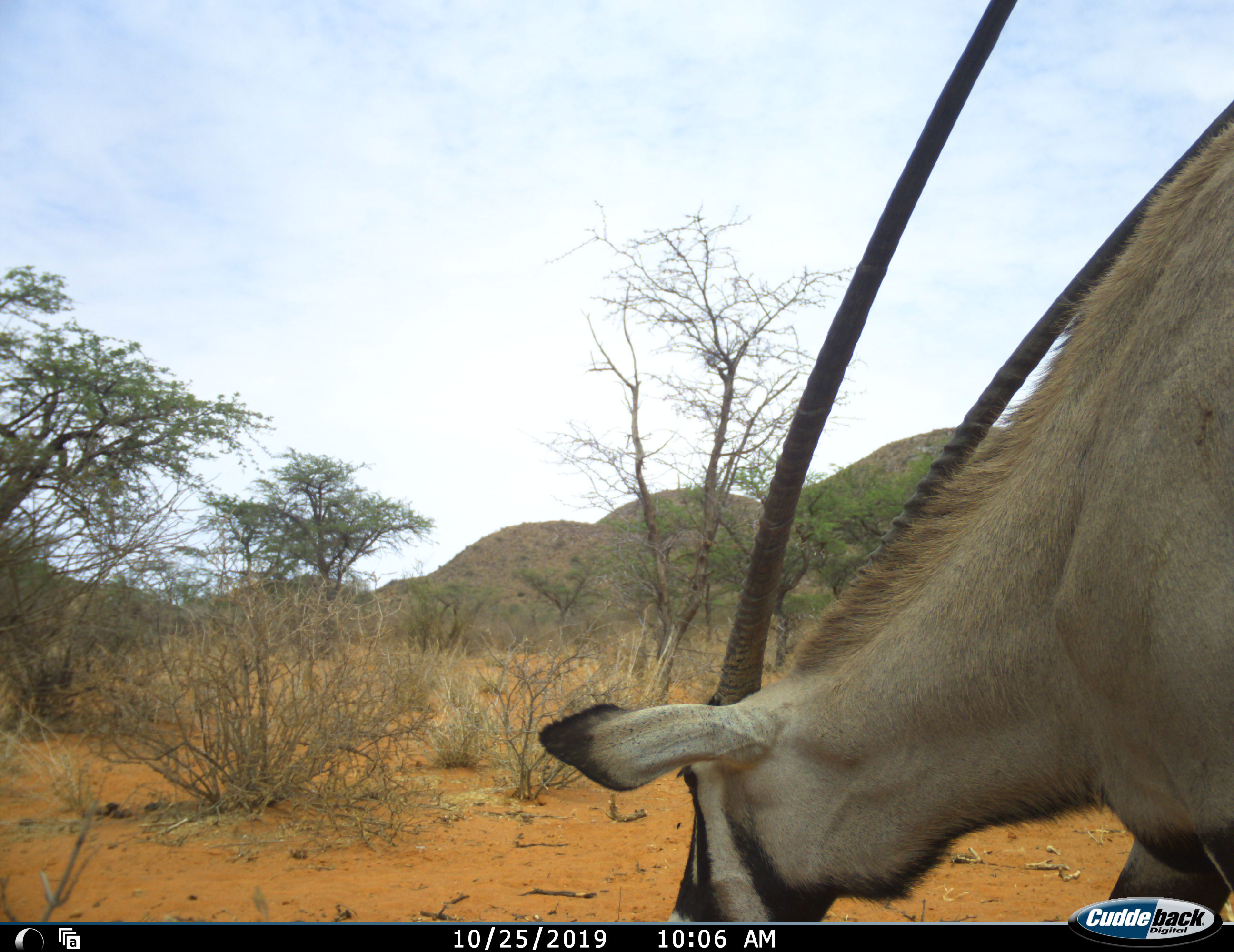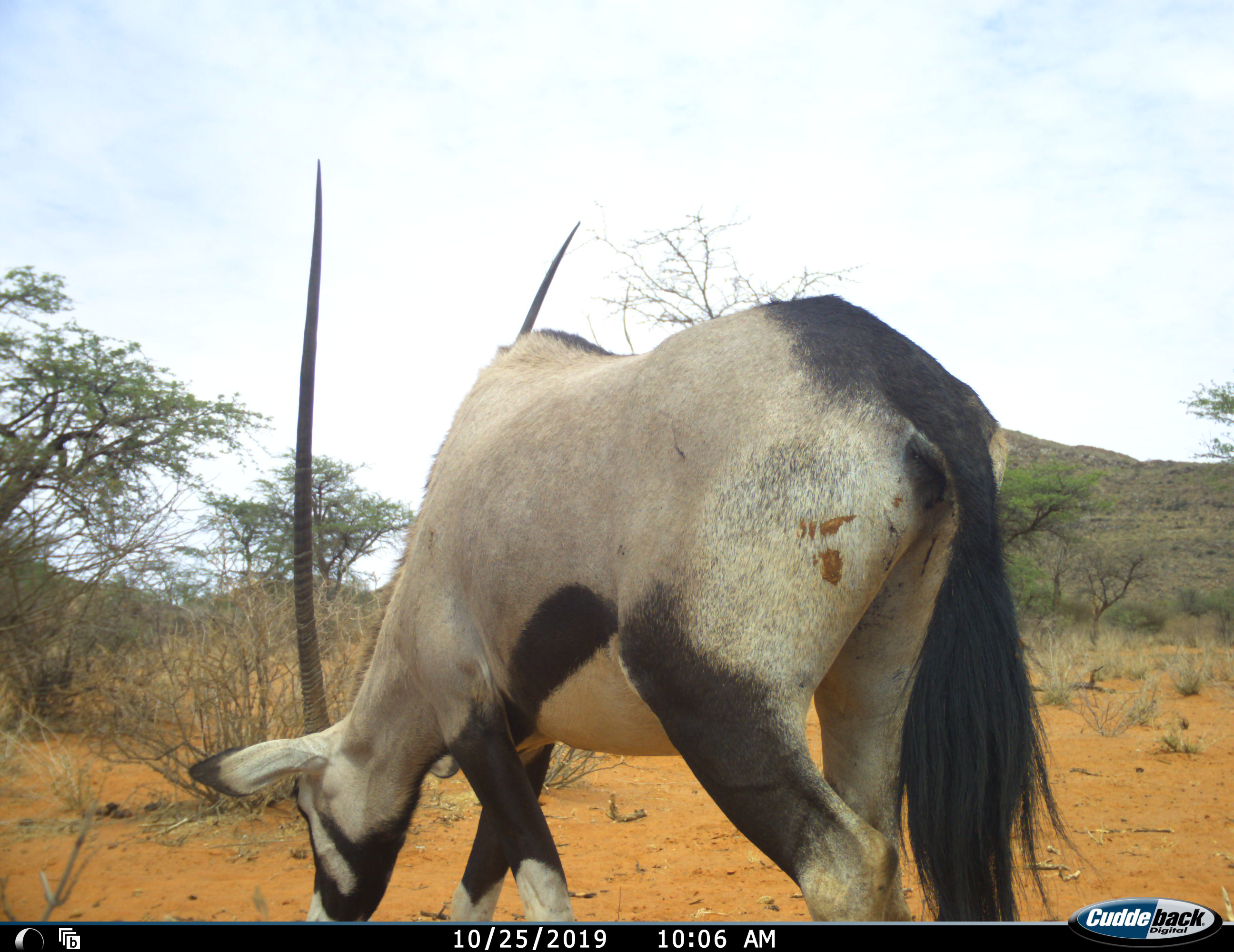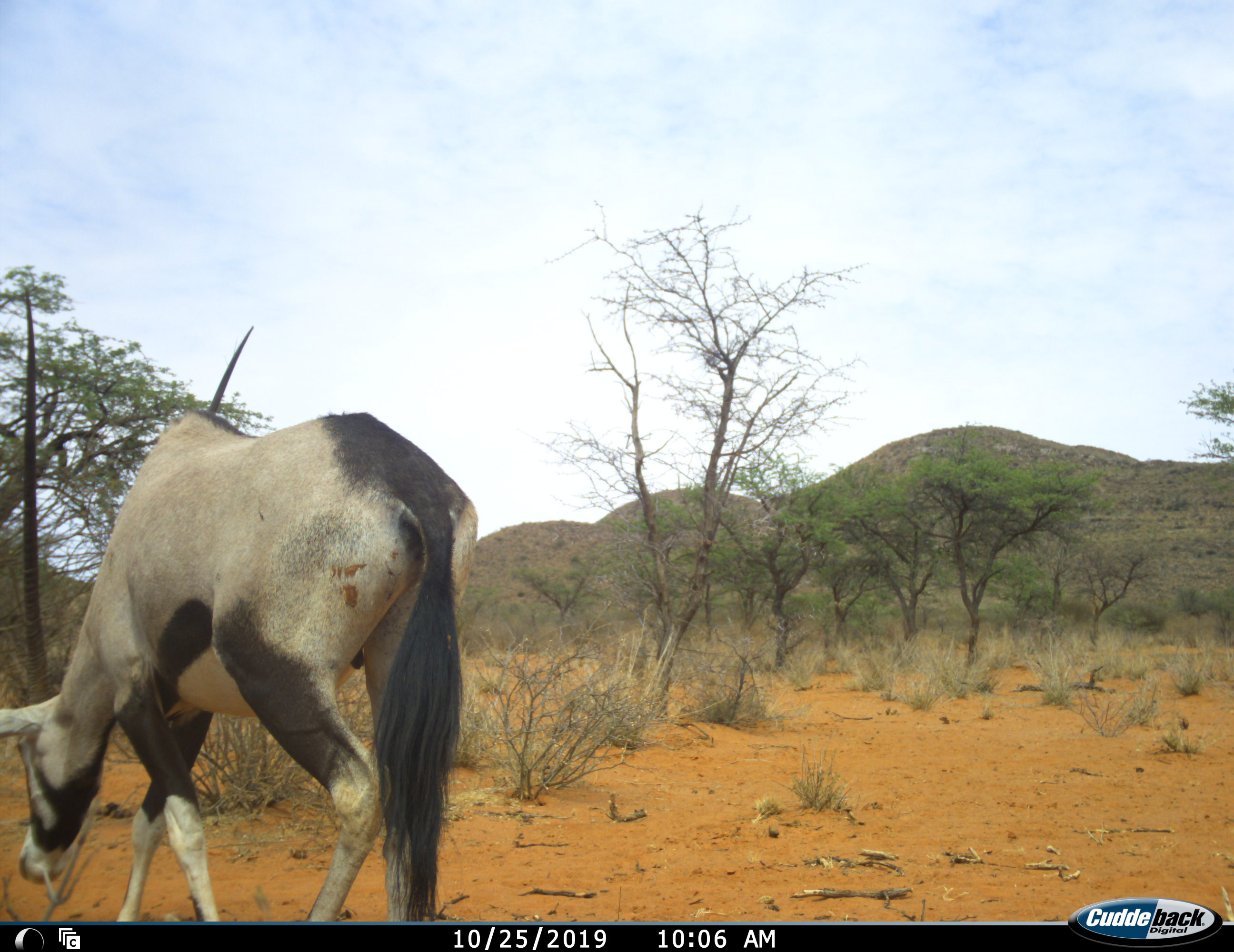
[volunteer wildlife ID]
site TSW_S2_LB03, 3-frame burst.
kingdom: Animalia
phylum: Chordata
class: Mammalia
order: Artiodactyla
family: Bovidae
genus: Oryx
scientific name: Oryx gazella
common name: gemsbok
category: oryx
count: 1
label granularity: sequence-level